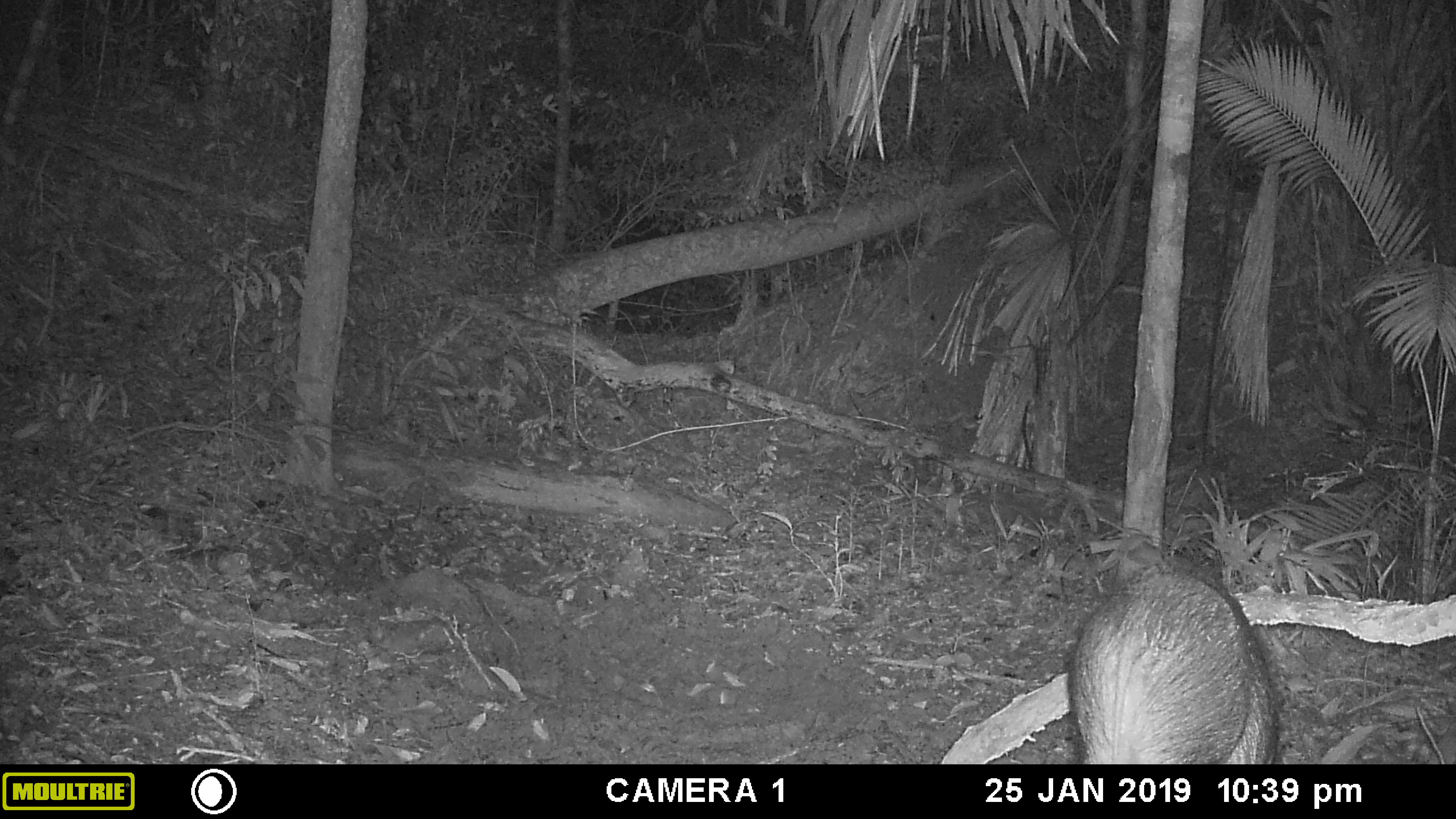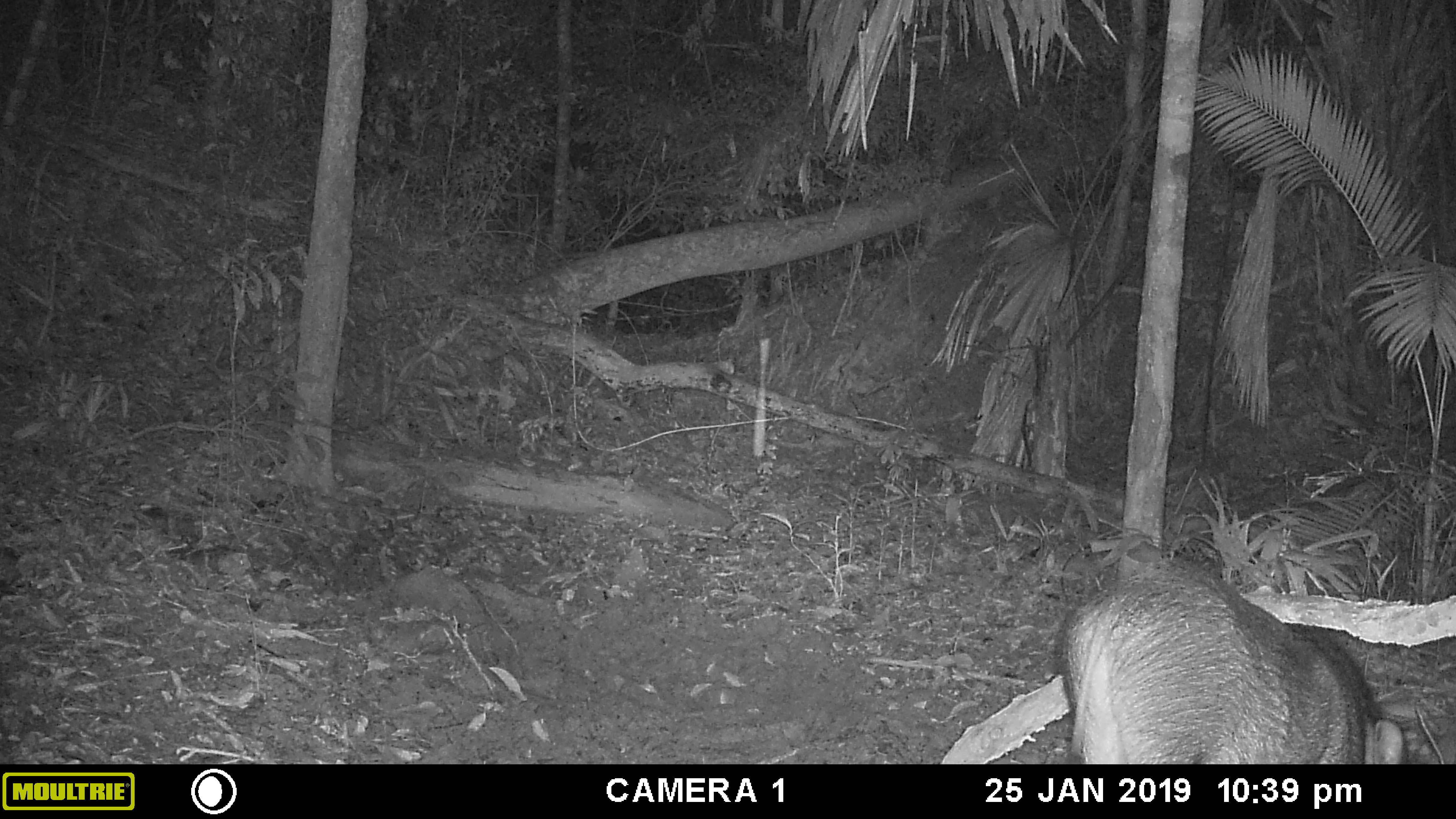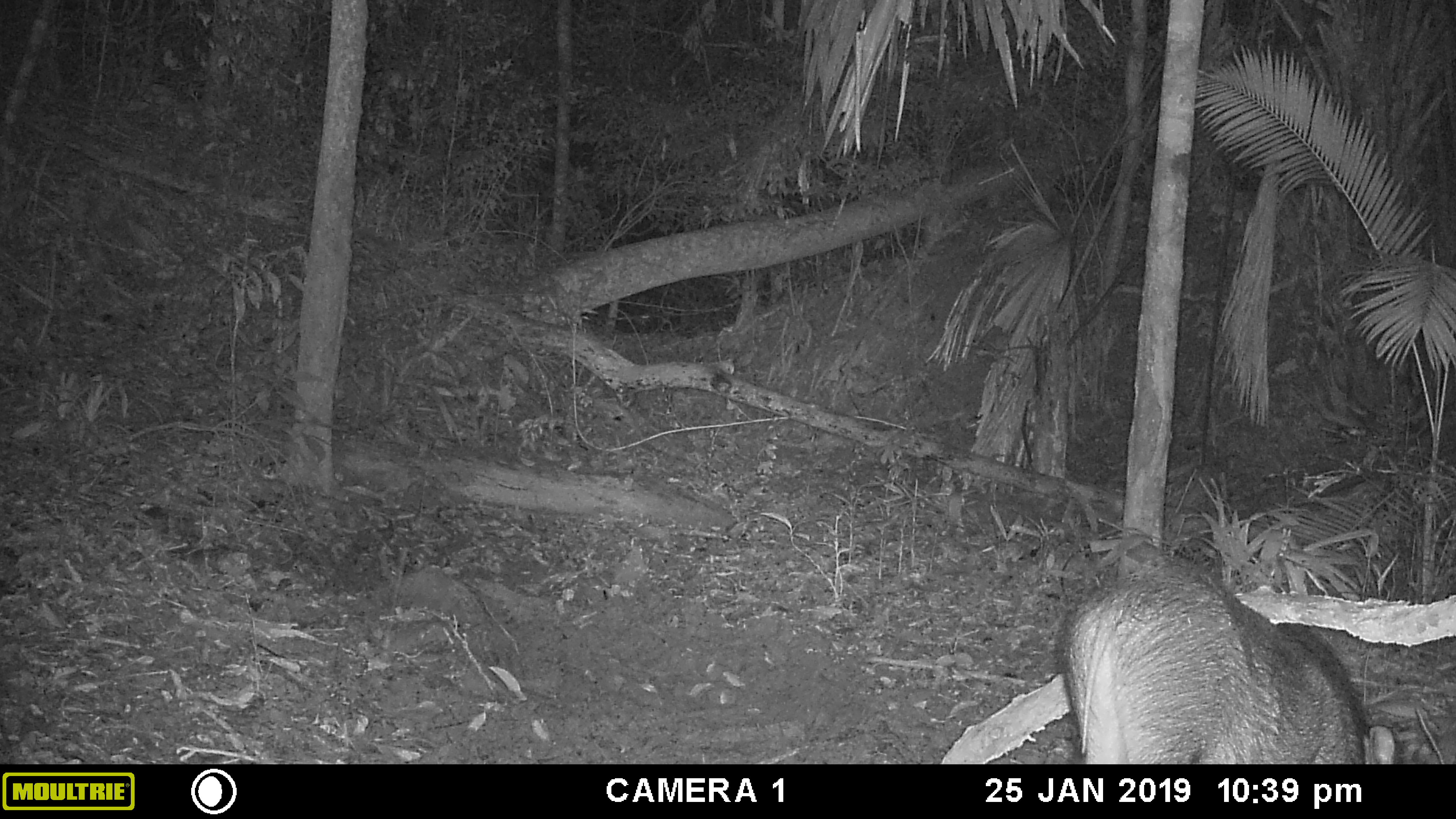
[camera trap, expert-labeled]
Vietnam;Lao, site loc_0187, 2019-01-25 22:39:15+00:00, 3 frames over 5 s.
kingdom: Animalia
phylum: Chordata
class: Mammalia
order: Artiodactyla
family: Suidae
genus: Sus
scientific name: Sus scrofa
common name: eurasian wild pig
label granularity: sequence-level